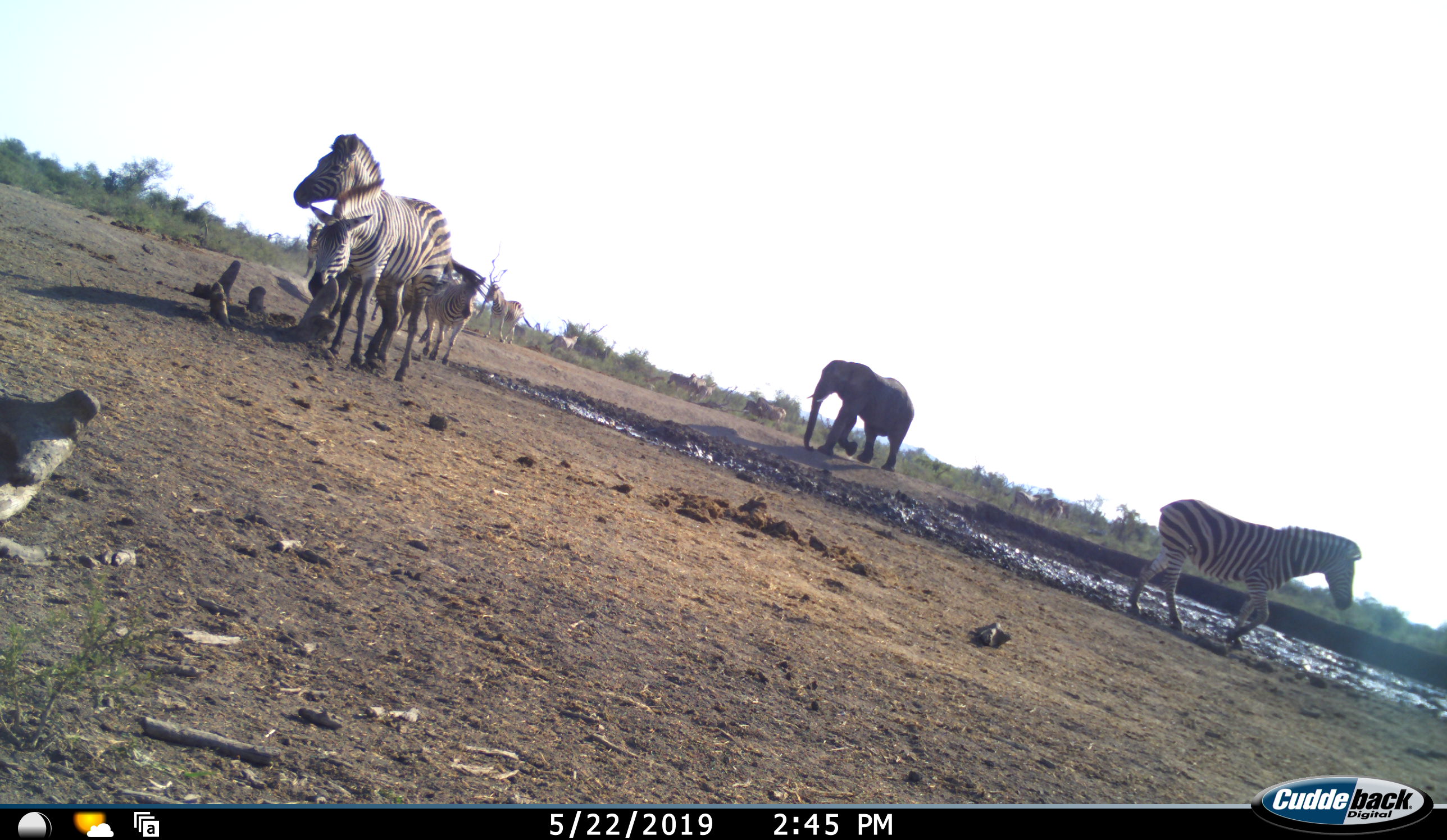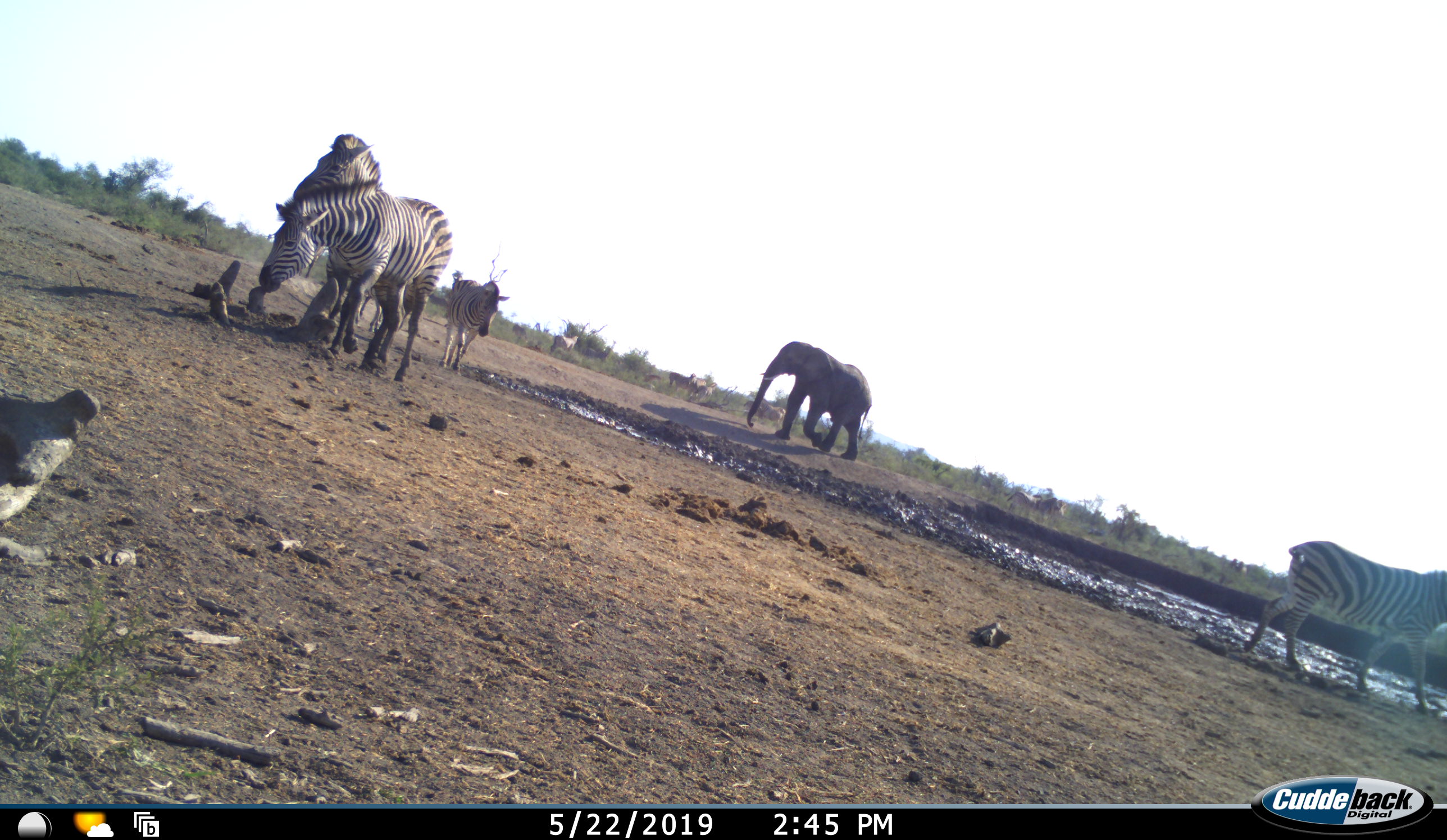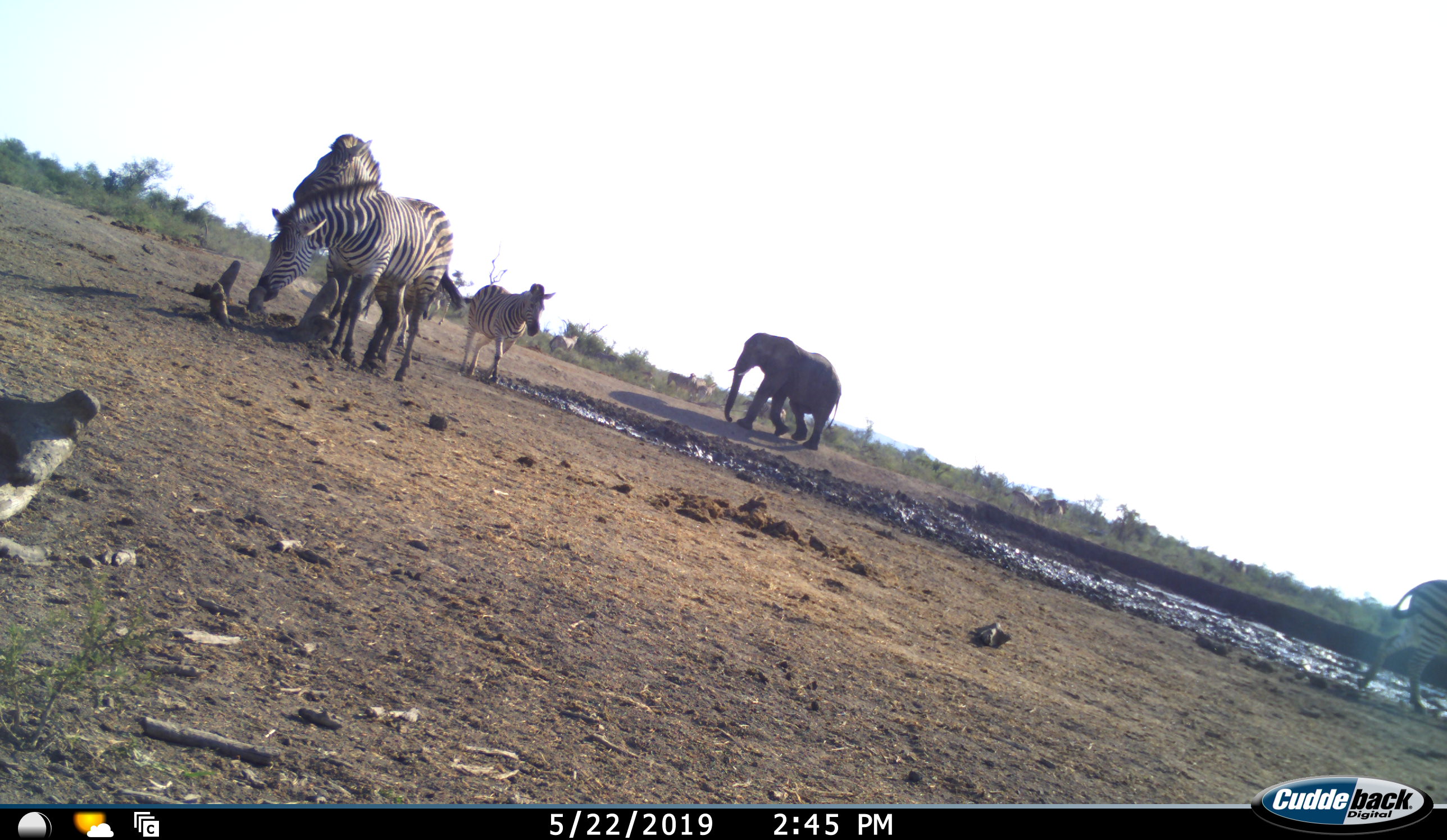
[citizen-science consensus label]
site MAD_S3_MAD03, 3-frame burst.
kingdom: Animalia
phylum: Chordata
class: Mammalia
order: Proboscidea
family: Elephantidae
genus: Loxodonta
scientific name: Loxodonta africana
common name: african bush elephant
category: elephant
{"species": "elephant (african bush elephant) (Loxodonta africana)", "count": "1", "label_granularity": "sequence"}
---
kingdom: Animalia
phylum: Chordata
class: Mammalia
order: Perissodactyla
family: Equidae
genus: Equus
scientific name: Equus quagga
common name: plains zebra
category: zebraplains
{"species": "zebraplains (plains zebra) (Equus quagga)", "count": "11-50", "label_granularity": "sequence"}